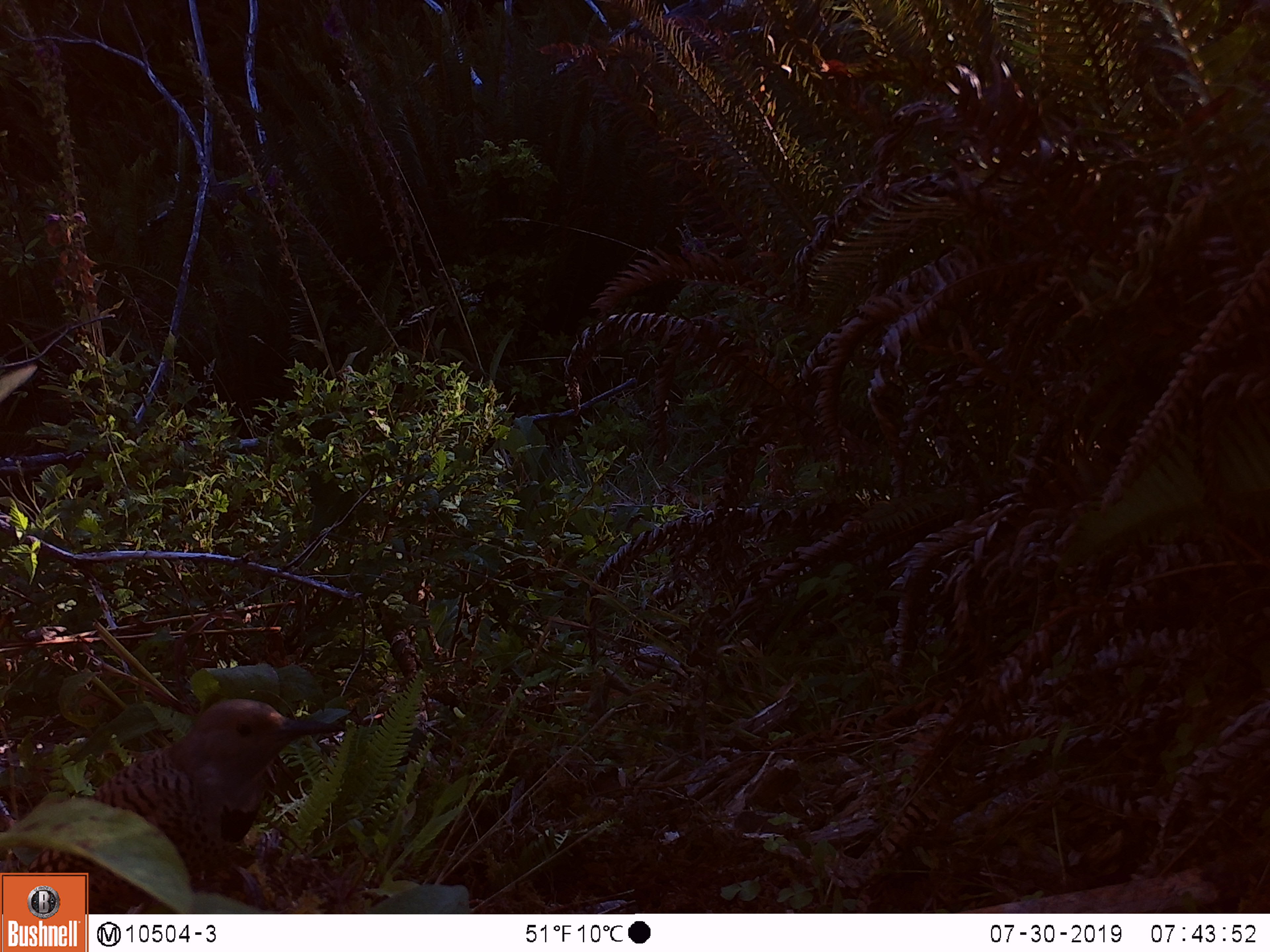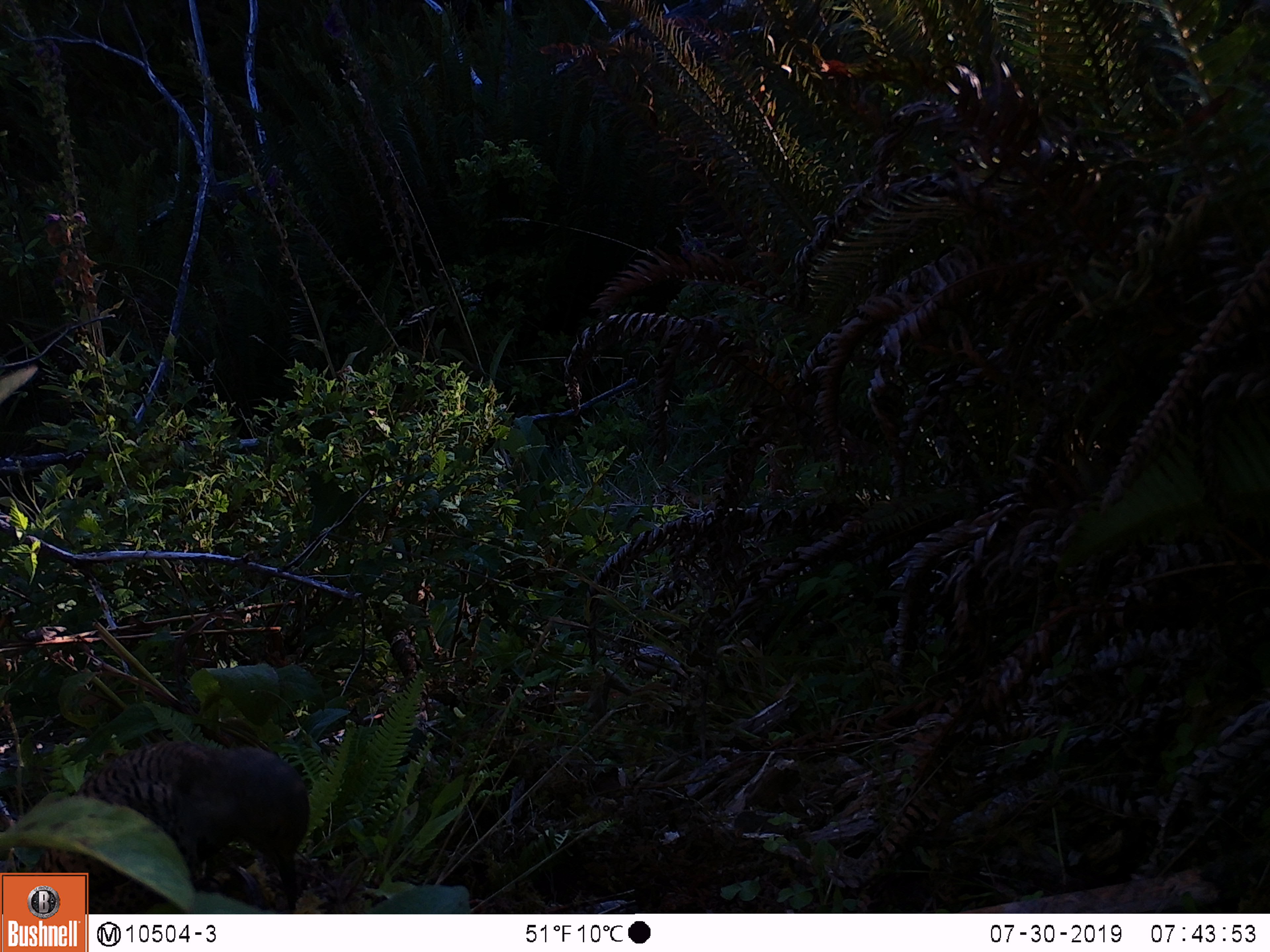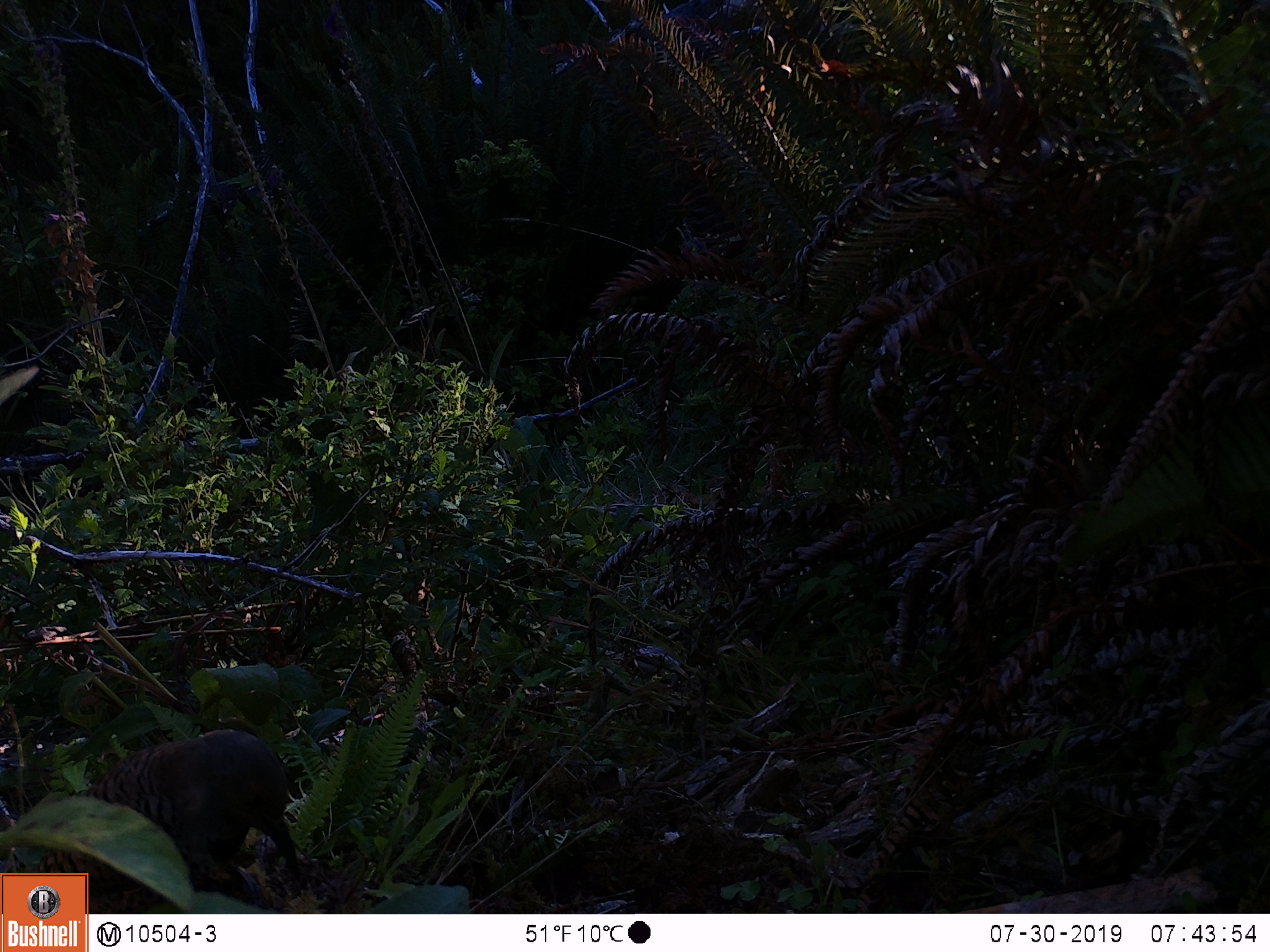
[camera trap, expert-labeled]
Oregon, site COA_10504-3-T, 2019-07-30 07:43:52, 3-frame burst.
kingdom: Animalia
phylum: Chordata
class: Aves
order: Piciformes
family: Picidae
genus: Colaptes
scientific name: Colaptes auratus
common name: northern flicker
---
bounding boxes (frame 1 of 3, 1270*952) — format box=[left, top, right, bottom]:
northern flicker: box=[27, 692, 345, 870]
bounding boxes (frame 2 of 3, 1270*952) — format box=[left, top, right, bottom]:
northern flicker: box=[48, 739, 314, 870]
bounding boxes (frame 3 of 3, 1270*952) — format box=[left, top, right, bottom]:
northern flicker: box=[44, 726, 307, 867]